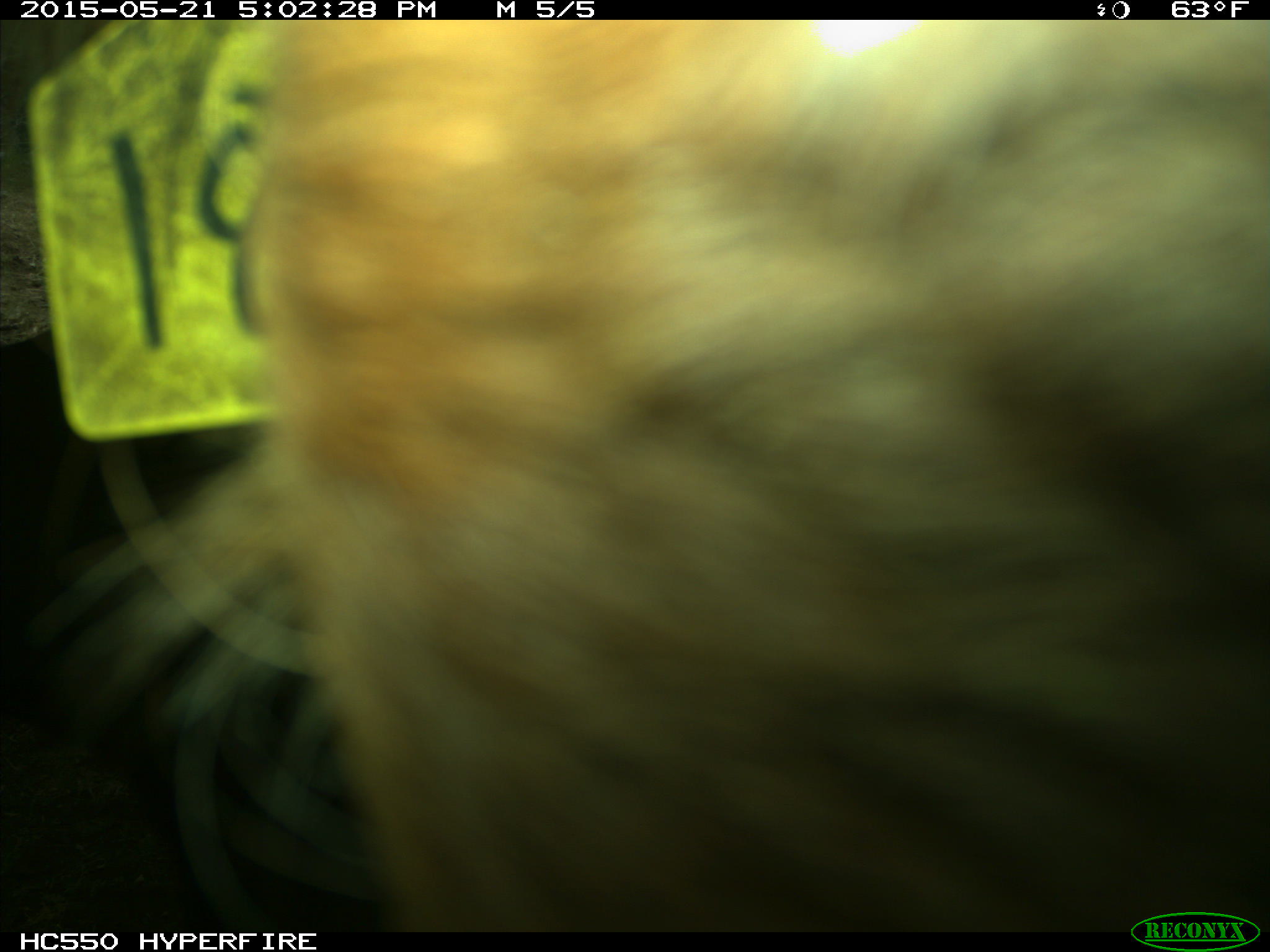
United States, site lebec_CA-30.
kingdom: Animalia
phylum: Chordata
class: Mammalia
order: Artiodactyla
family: Bovidae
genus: Bos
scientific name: Bos taurus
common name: domestic cow